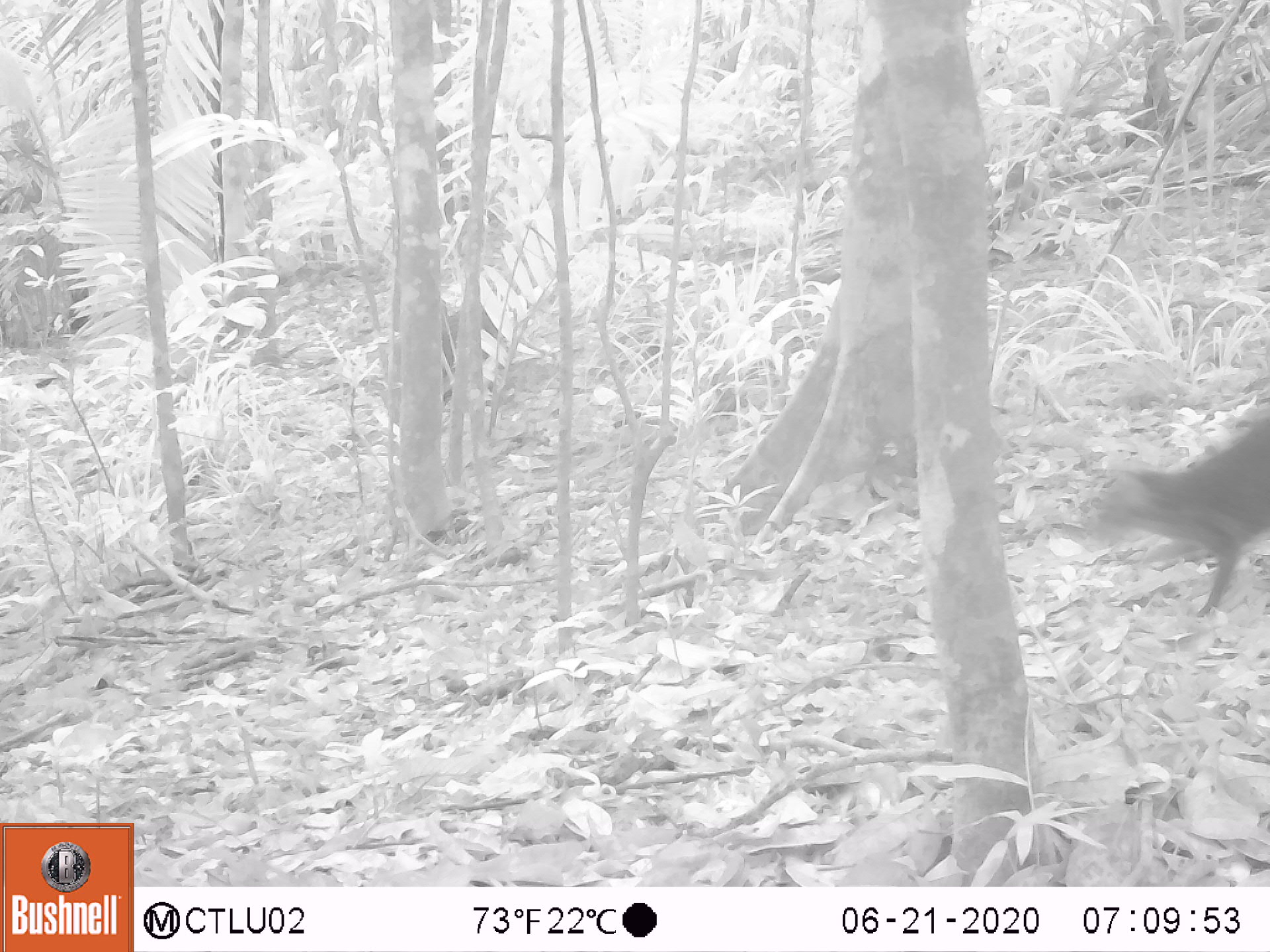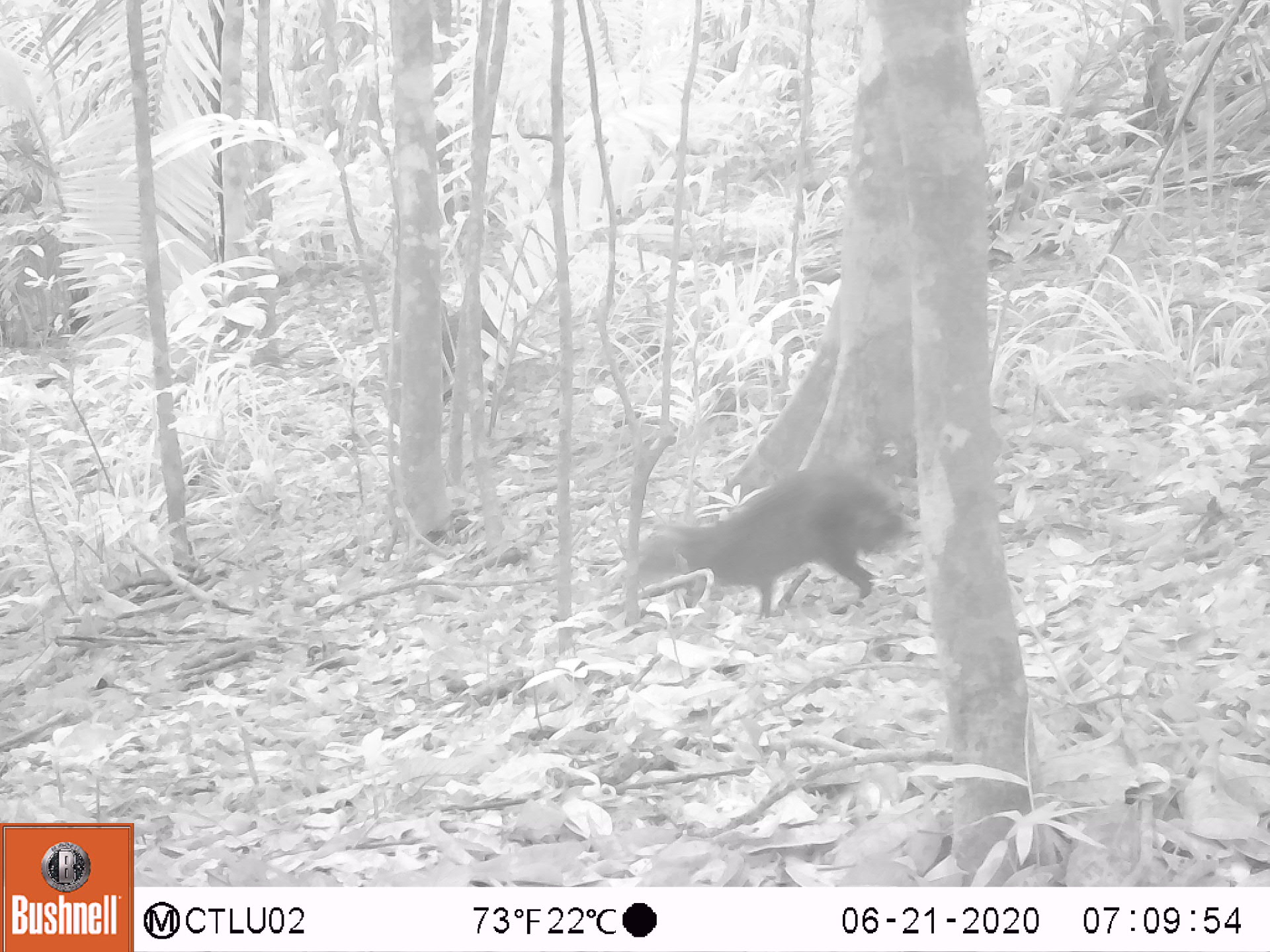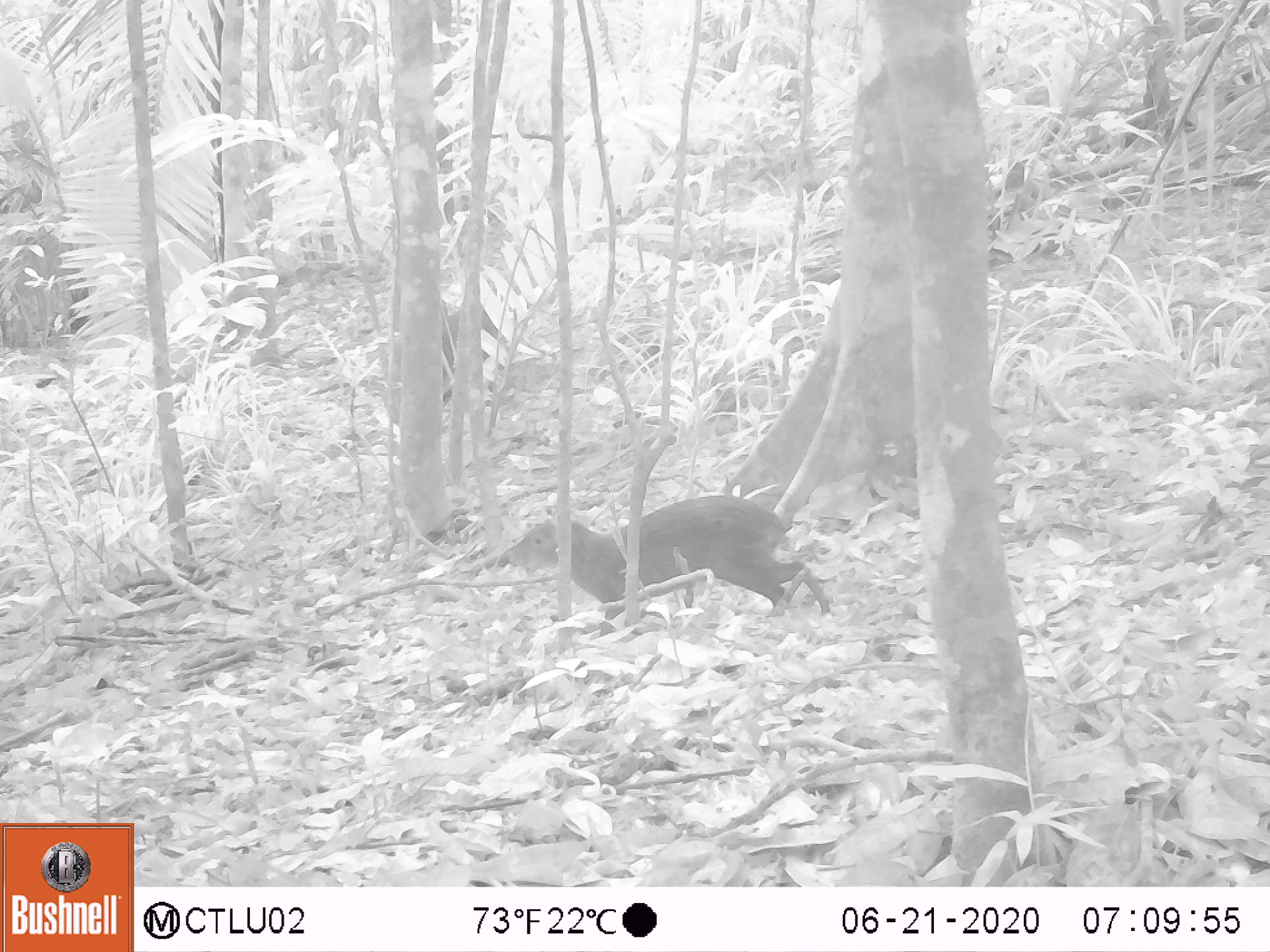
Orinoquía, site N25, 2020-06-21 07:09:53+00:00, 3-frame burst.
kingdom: Animalia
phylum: Chordata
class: Mammalia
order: Rodentia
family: Dasyproctidae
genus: Dasyprocta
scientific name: Dasyprocta fuliginosa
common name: black agouti